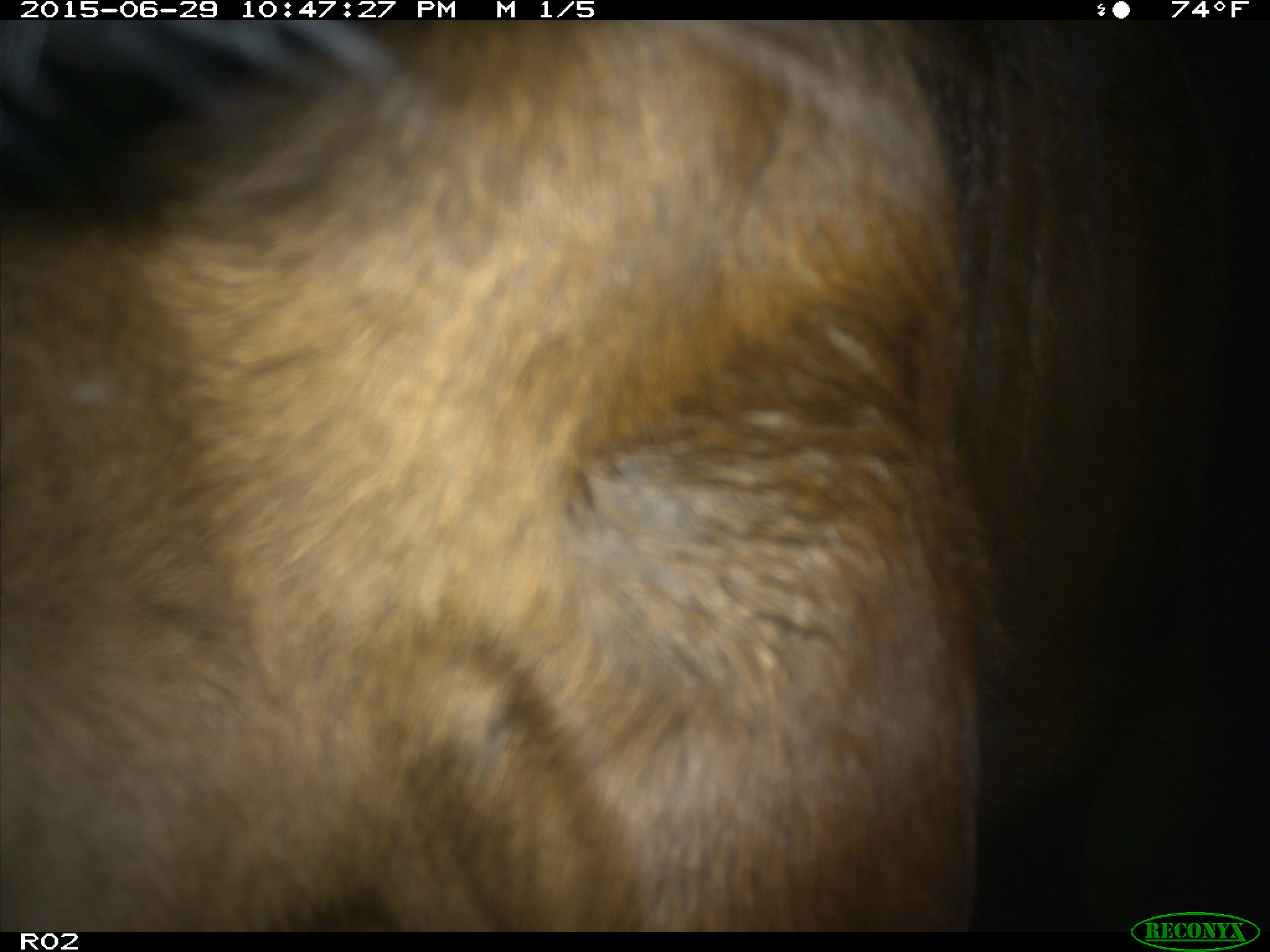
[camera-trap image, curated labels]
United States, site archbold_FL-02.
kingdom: Animalia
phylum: Chordata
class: Mammalia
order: Artiodactyla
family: Bovidae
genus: Bos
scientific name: Bos taurus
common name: domestic cow